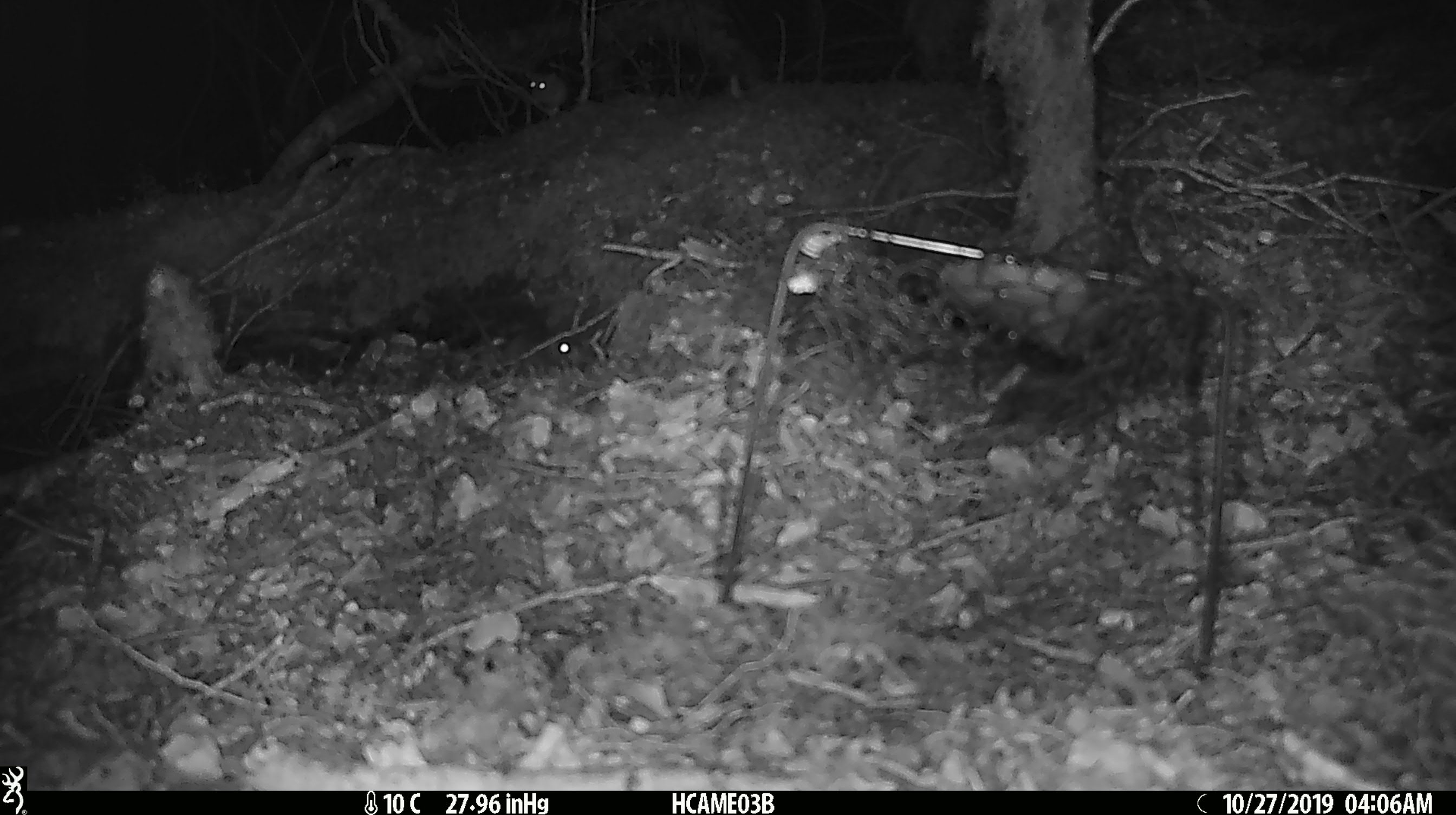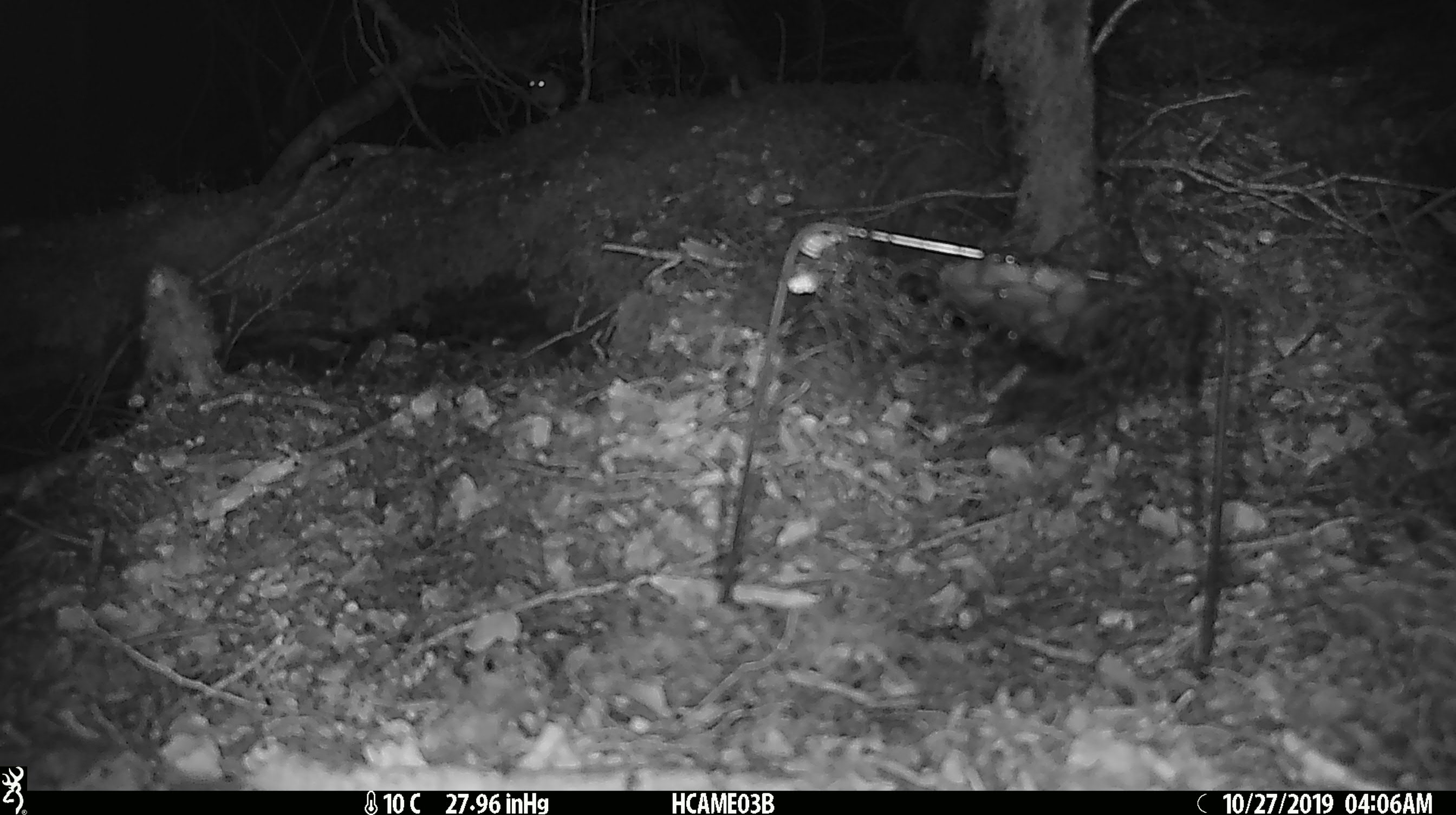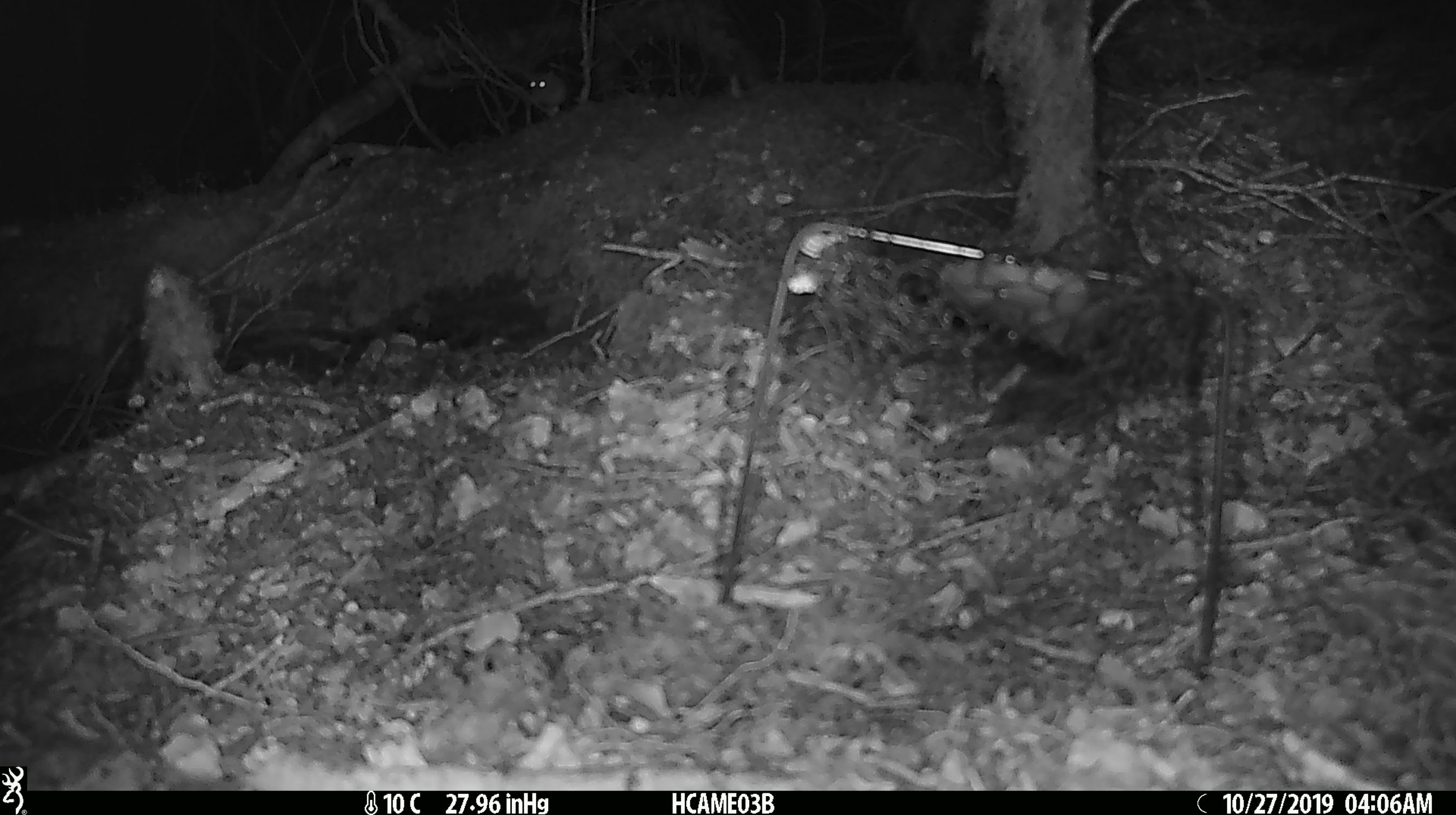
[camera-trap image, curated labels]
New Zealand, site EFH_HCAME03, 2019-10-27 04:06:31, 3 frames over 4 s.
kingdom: Animalia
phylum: Chordata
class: Mammalia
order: Rodentia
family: Muridae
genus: Mus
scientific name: Mus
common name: mouse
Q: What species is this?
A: Mouse (Mus).